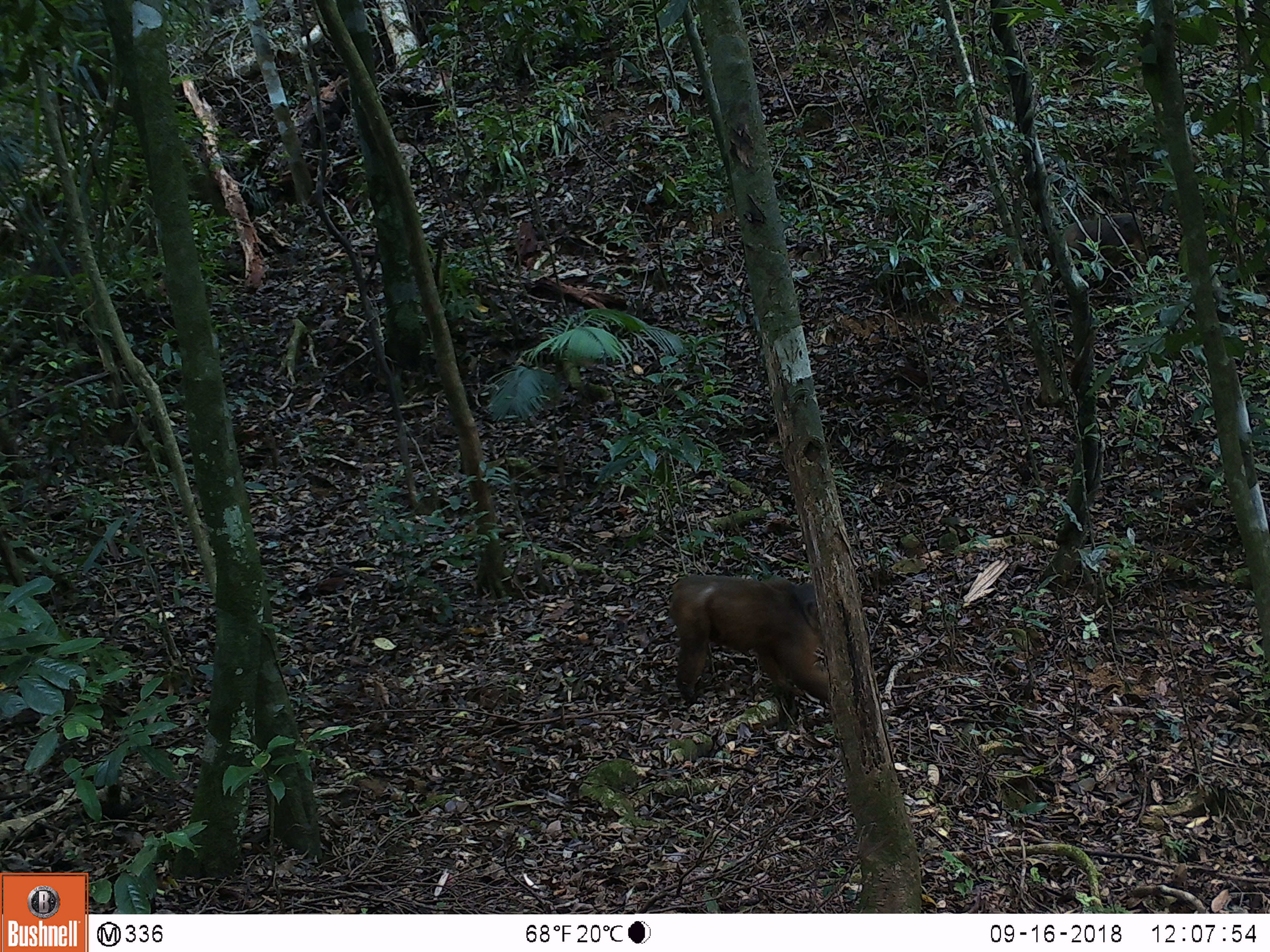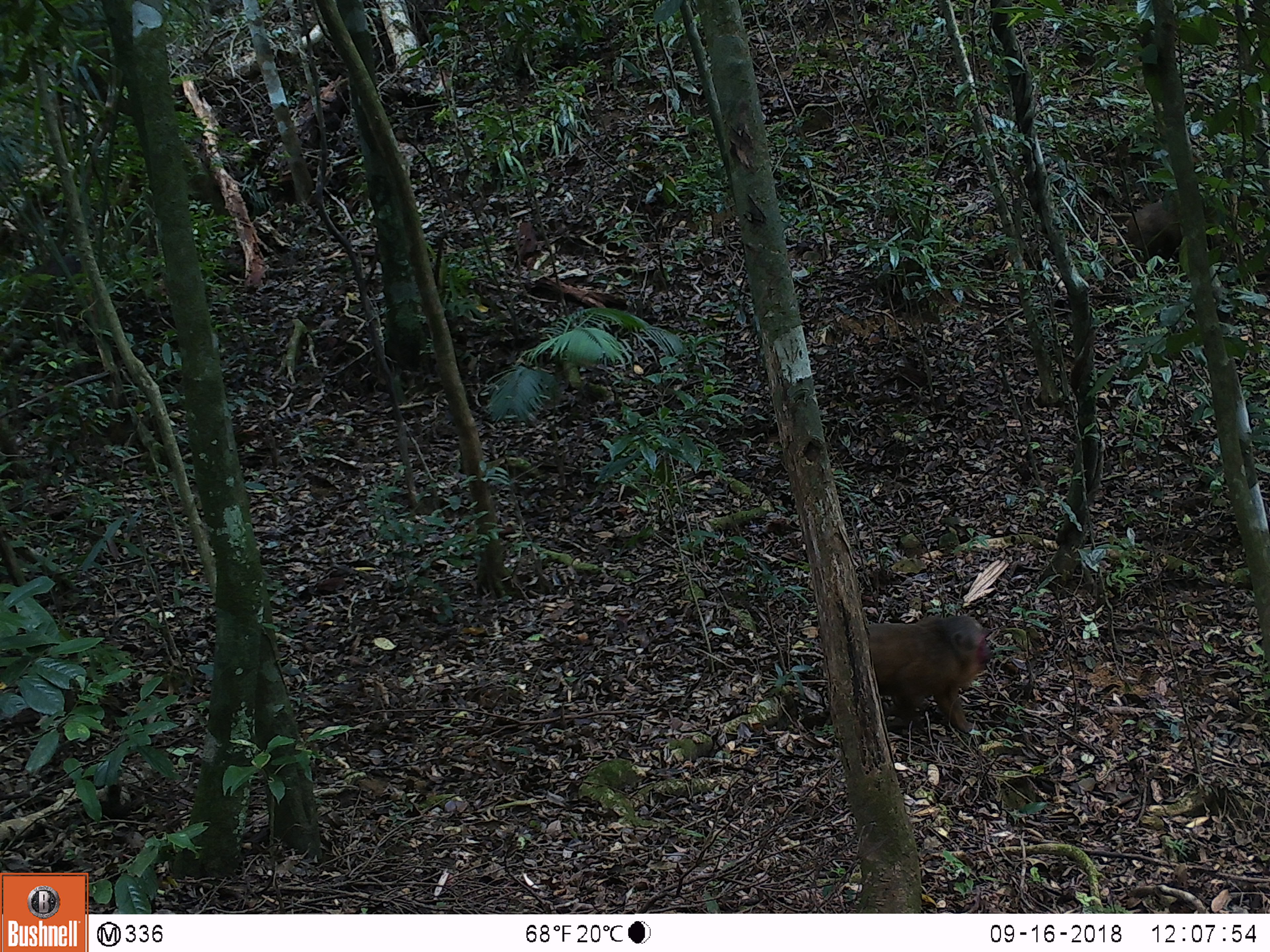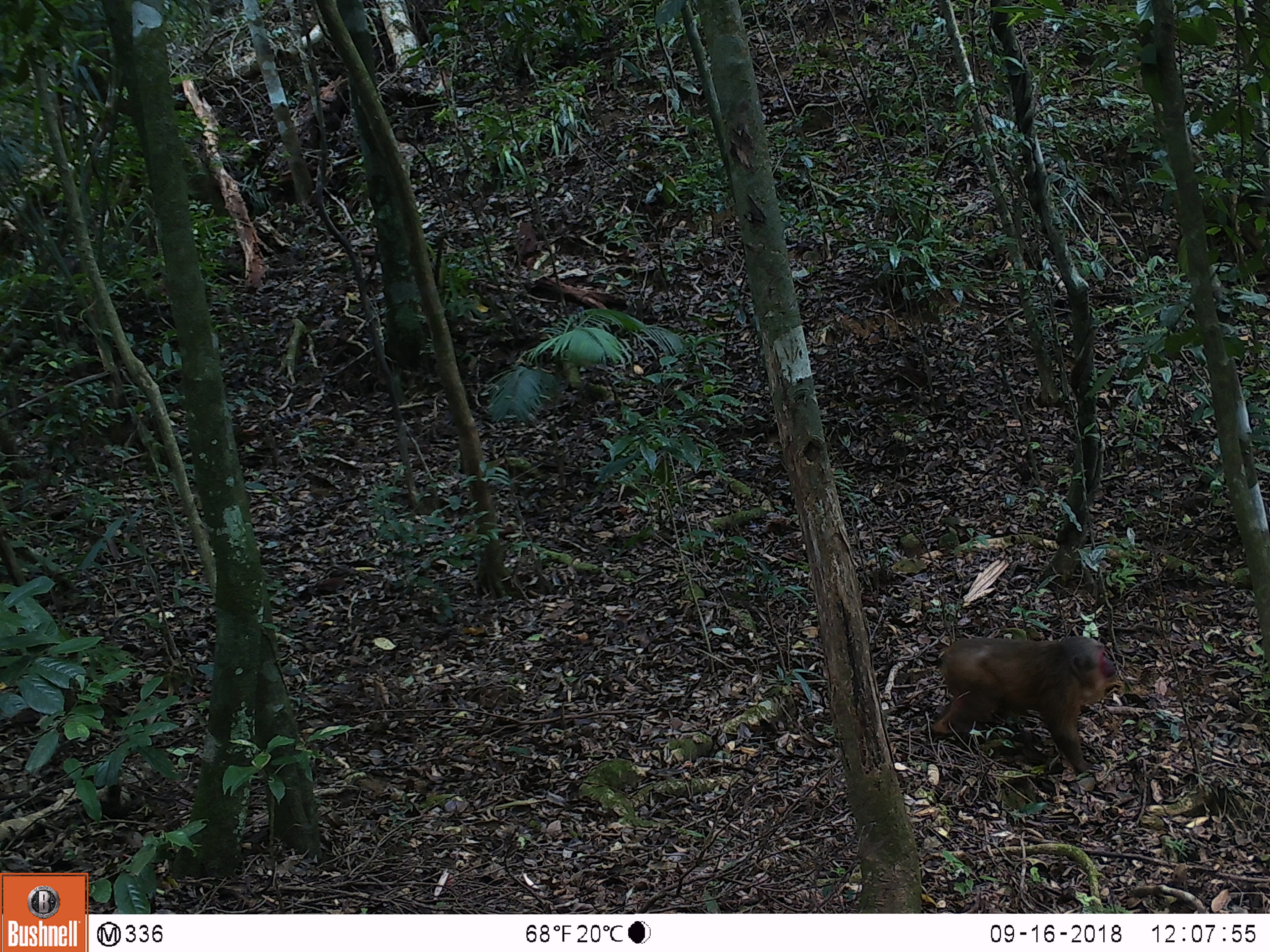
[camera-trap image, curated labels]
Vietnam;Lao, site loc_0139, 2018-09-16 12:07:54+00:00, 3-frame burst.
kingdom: Animalia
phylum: Chordata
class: Mammalia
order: Primates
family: Cercopithecidae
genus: Macaca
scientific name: Macaca arctoides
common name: stump-tailed macaque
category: stump tailed macaque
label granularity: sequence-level